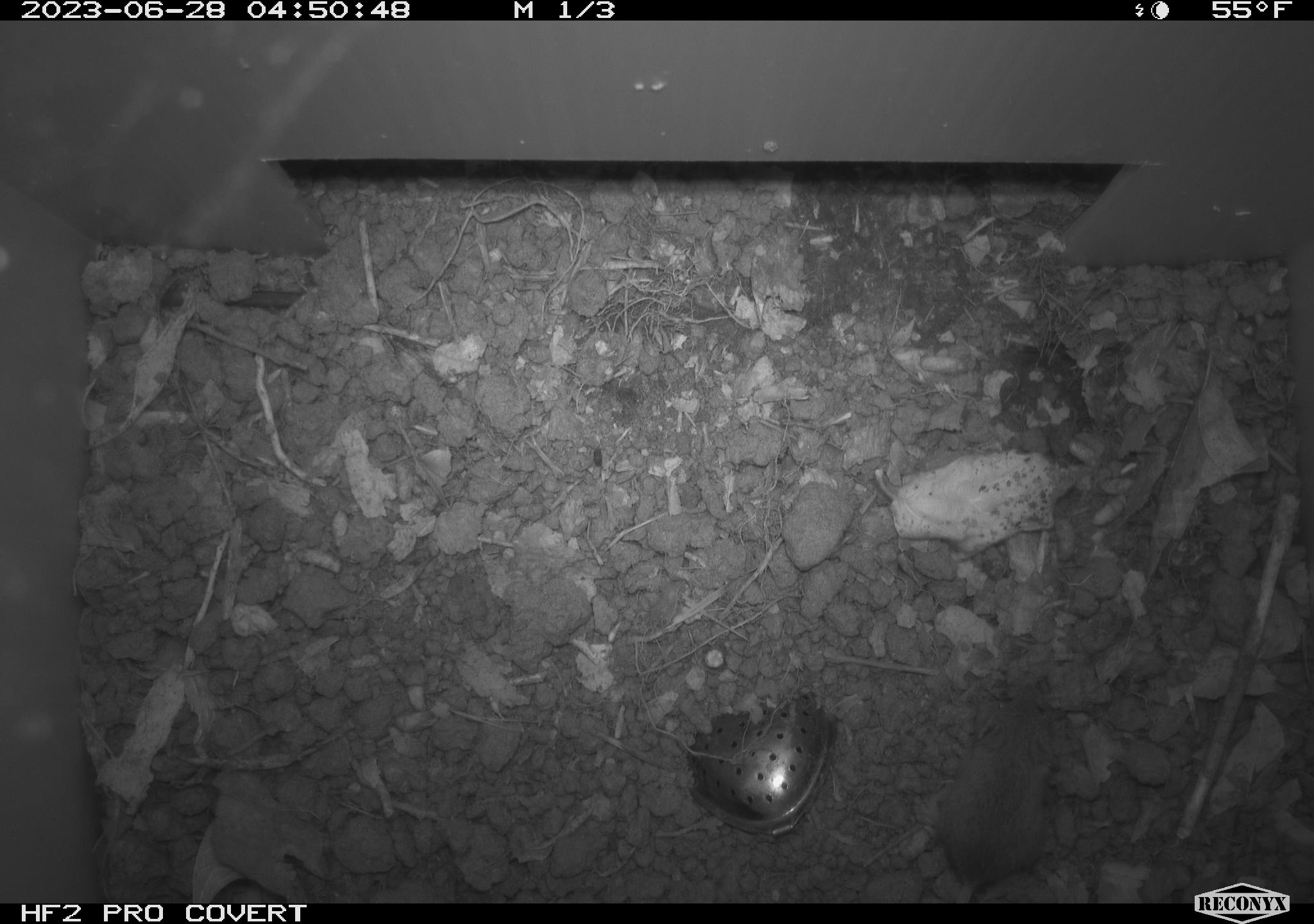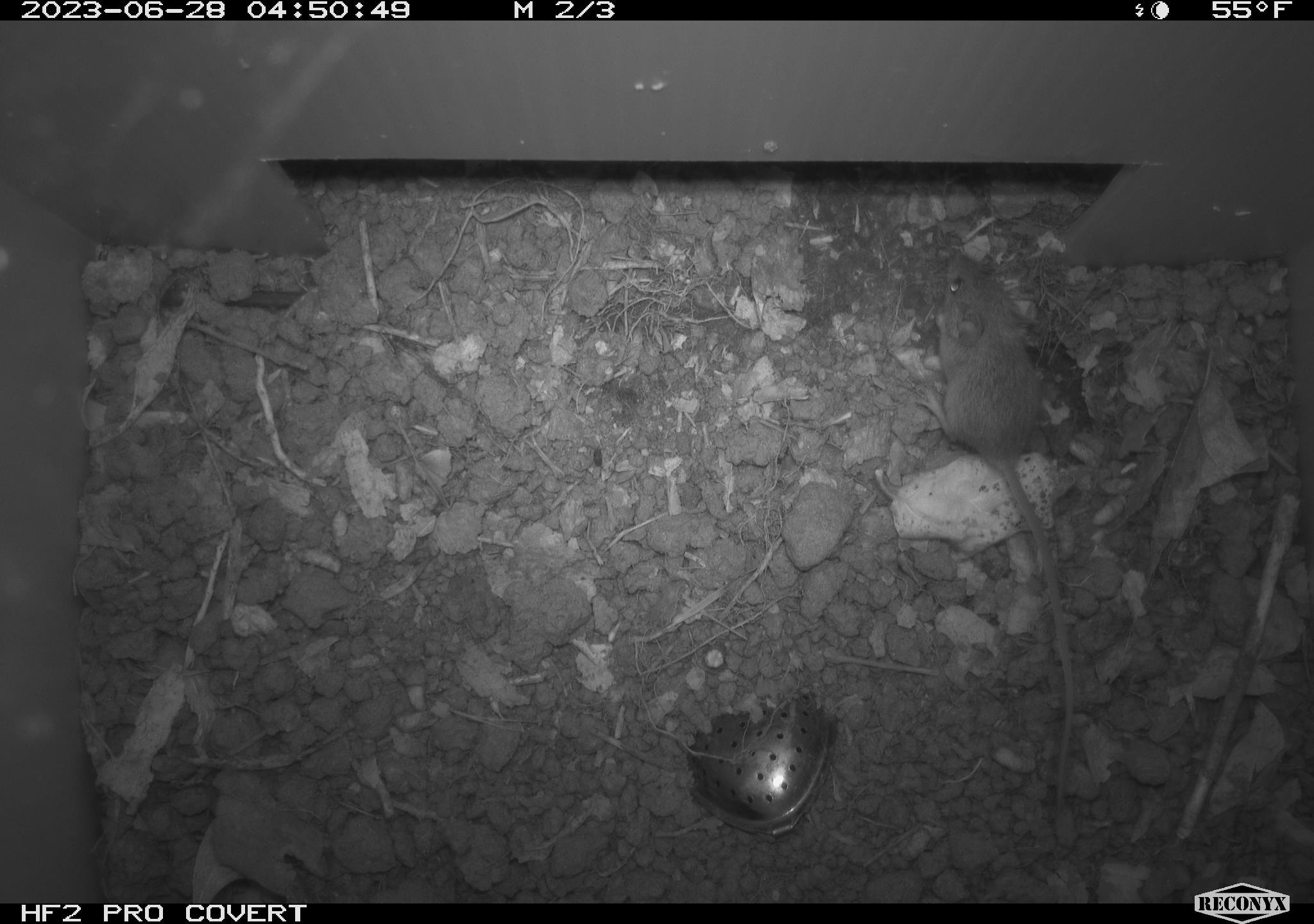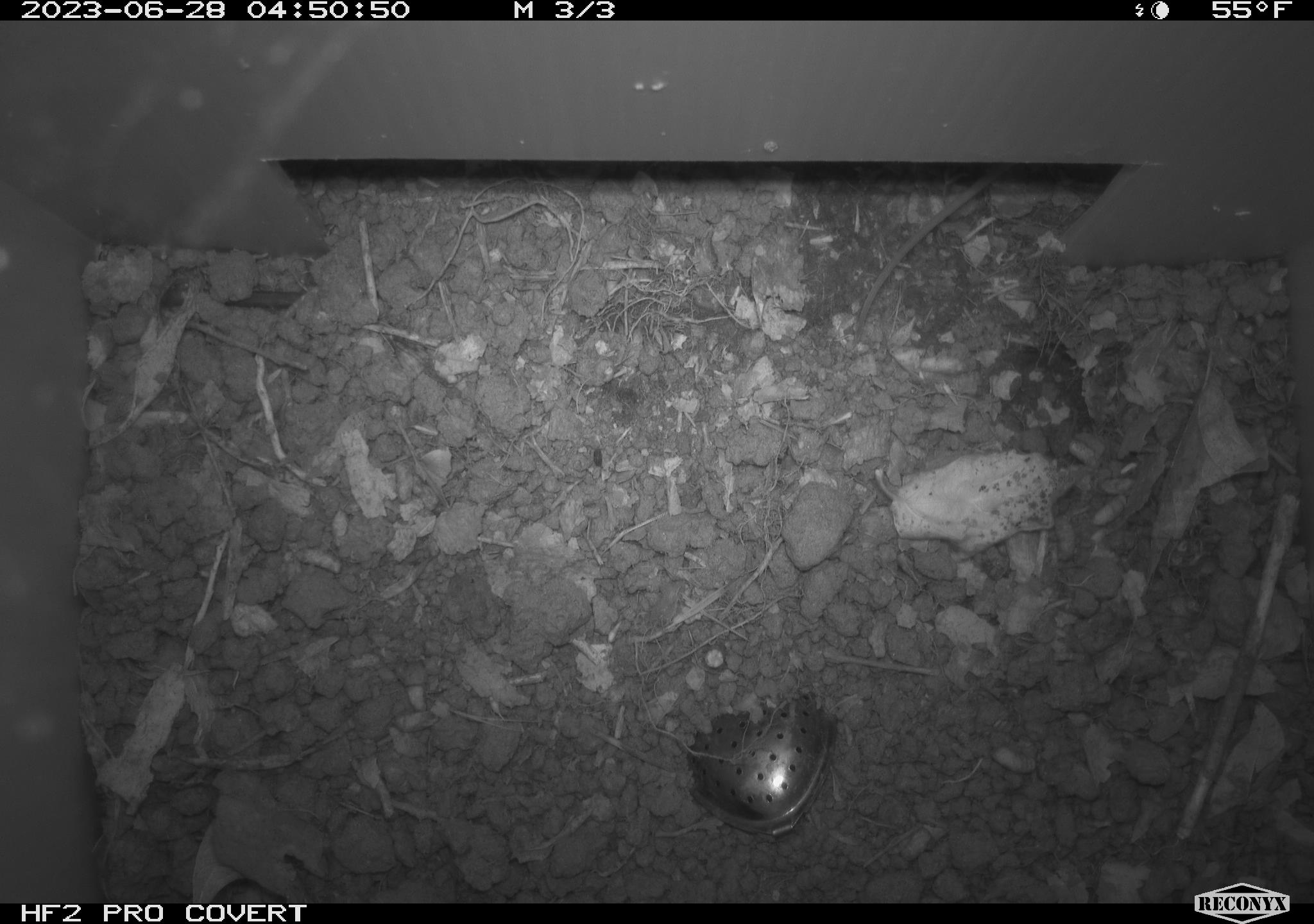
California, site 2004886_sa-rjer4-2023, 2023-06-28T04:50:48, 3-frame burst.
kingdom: Animalia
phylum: Chordata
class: Mammalia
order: Rodentia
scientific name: Rodentia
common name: mouse species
Mouse species (Rodentia).